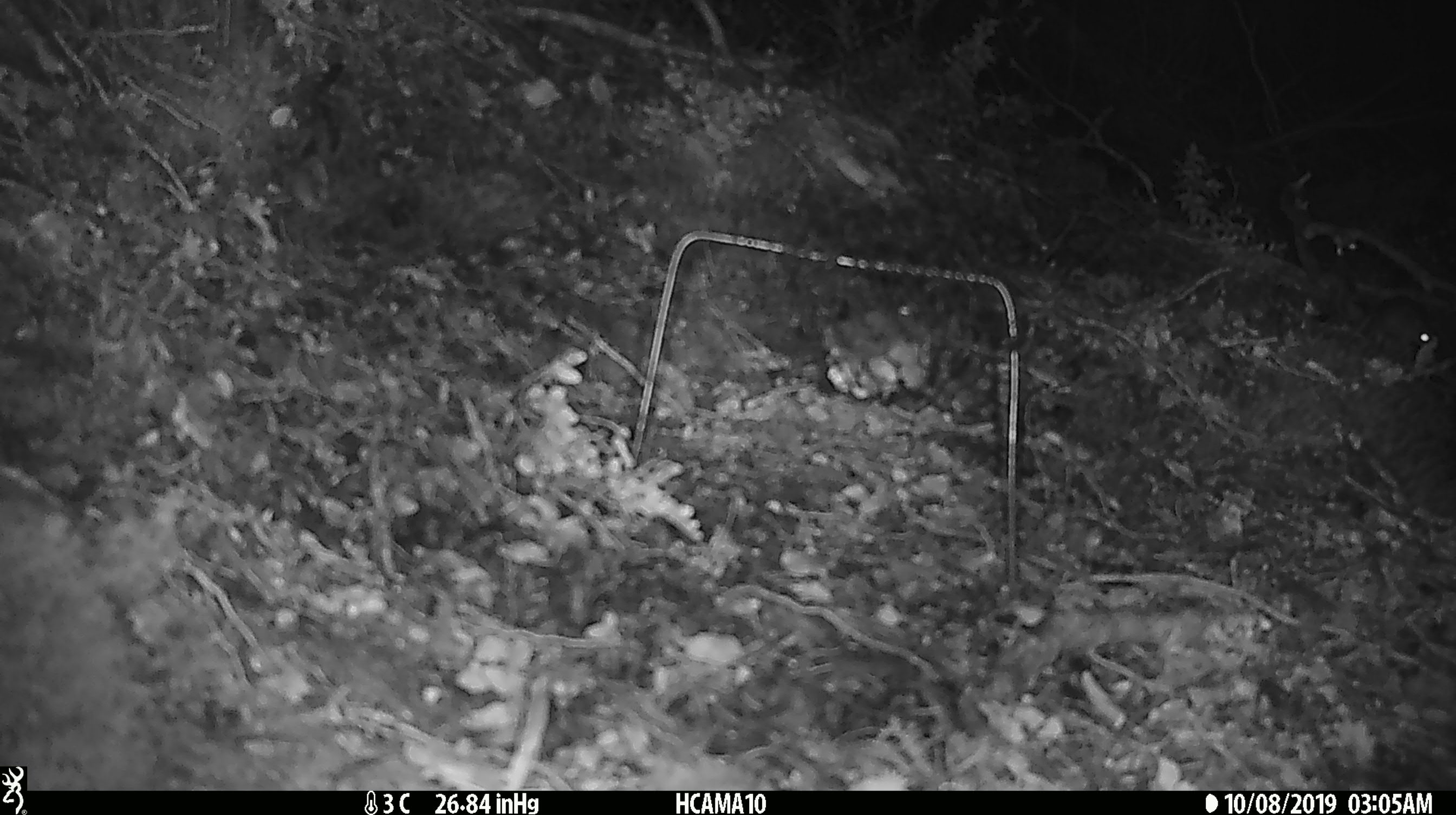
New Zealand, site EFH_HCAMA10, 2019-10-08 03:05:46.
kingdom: Animalia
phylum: Chordata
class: Mammalia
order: Rodentia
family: Muridae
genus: Mus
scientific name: Mus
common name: mouse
Mouse (Mus).